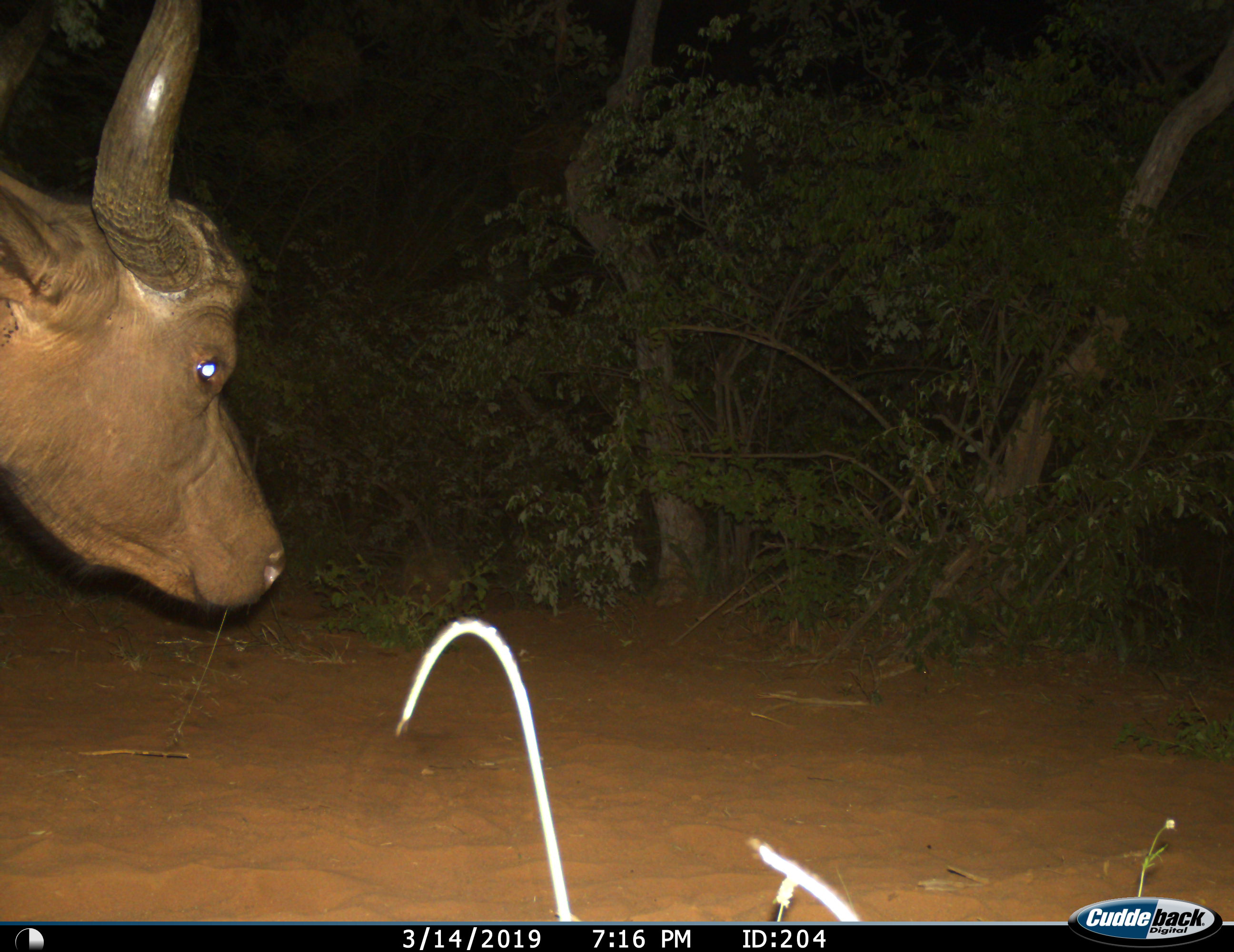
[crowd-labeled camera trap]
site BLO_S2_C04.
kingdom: Animalia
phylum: Chordata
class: Mammalia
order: Artiodactyla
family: Bovidae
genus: Syncerus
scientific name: Syncerus caffer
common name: african buffalo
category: buffalo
Buffalo (african buffalo) (Syncerus caffer), count 1. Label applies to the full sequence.